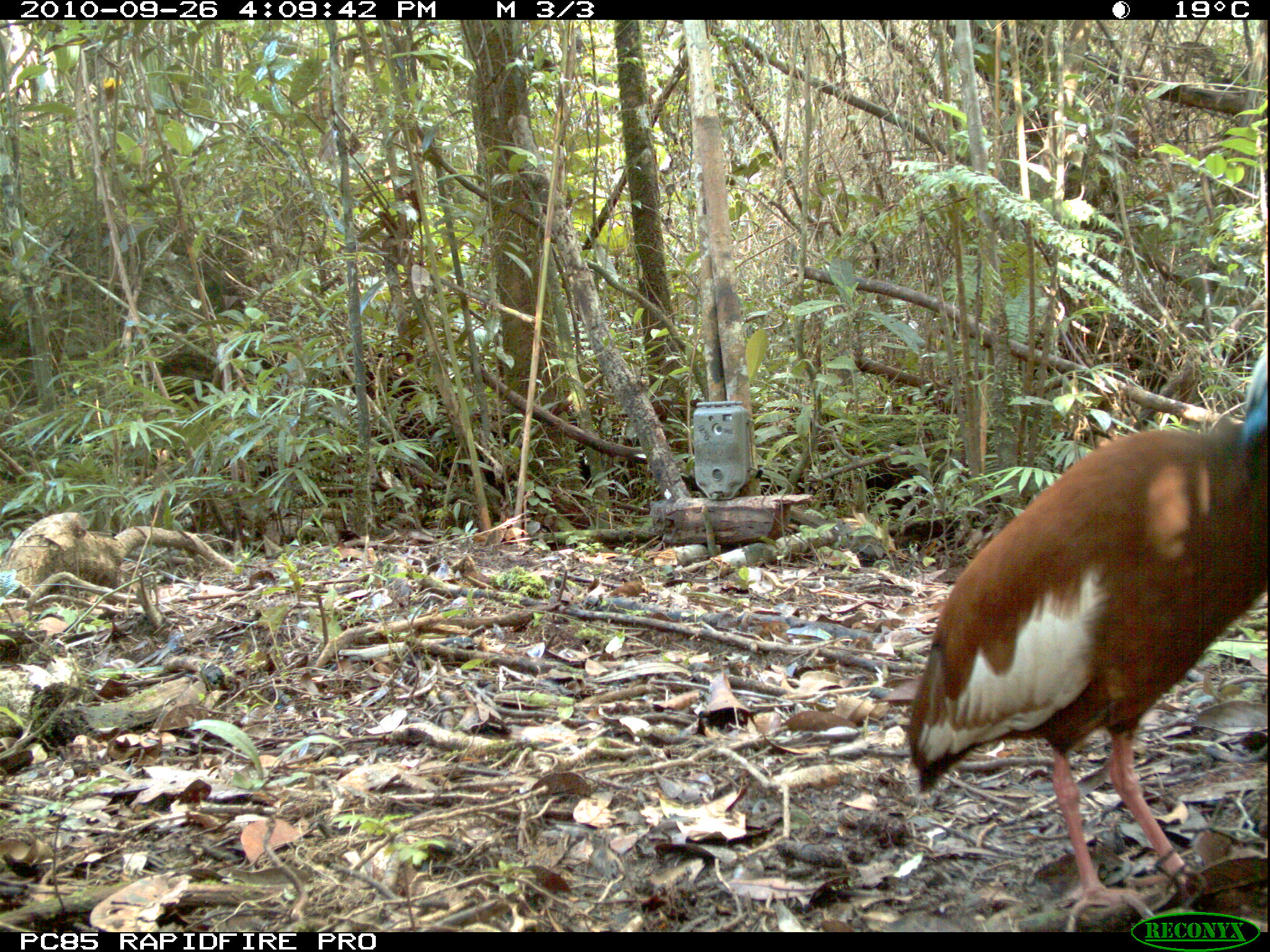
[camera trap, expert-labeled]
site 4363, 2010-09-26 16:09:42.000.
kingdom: Animalia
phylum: Chordata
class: Aves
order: Pelecaniformes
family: Threskiornithidae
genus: Lophotibis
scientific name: Lophotibis cristata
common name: madagascar ibis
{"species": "Lophotibis cristata (madagascar ibis)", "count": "1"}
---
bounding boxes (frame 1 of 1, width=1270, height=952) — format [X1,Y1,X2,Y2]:
lophotibis cristata: [903,345,1270,932]